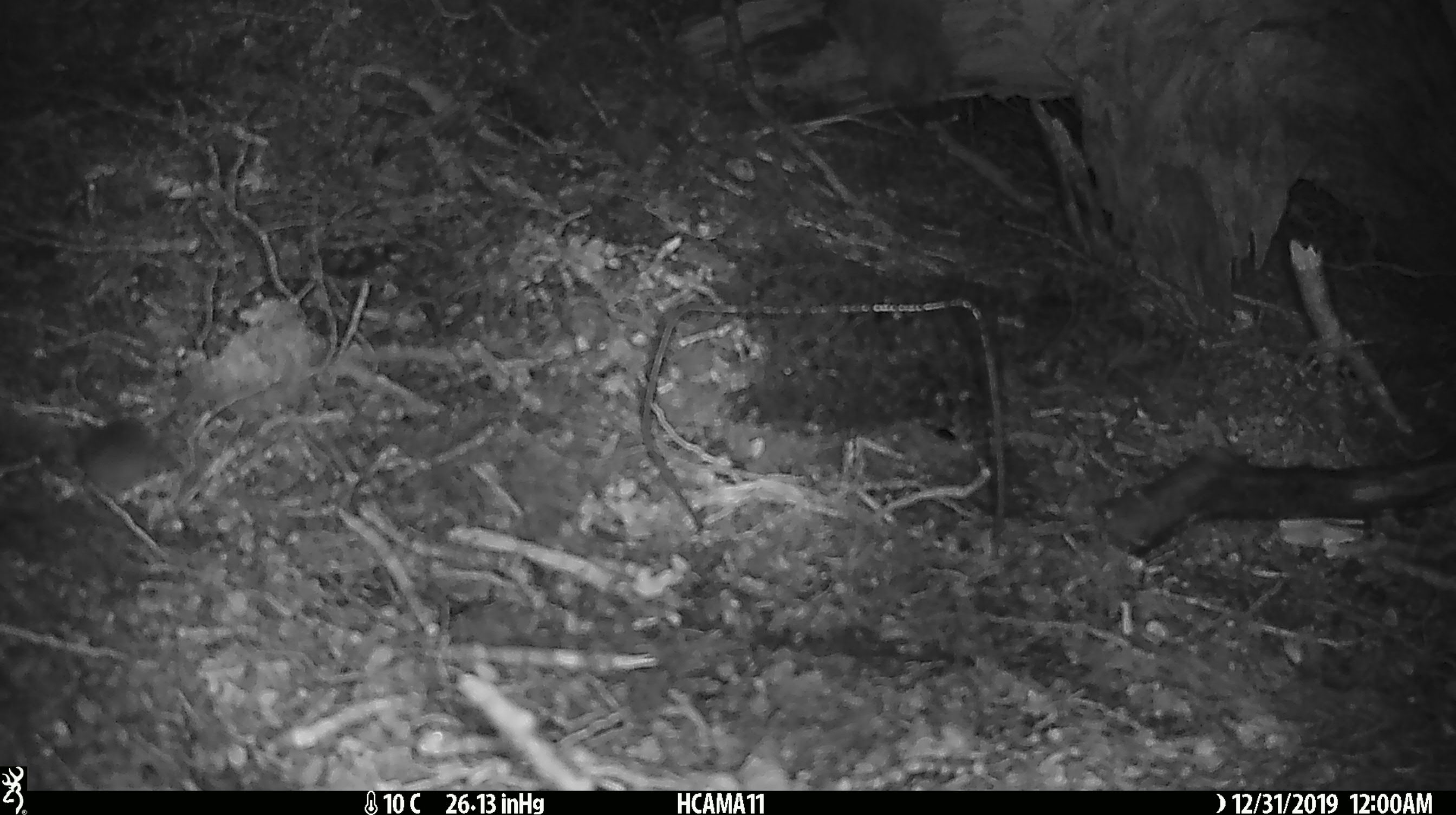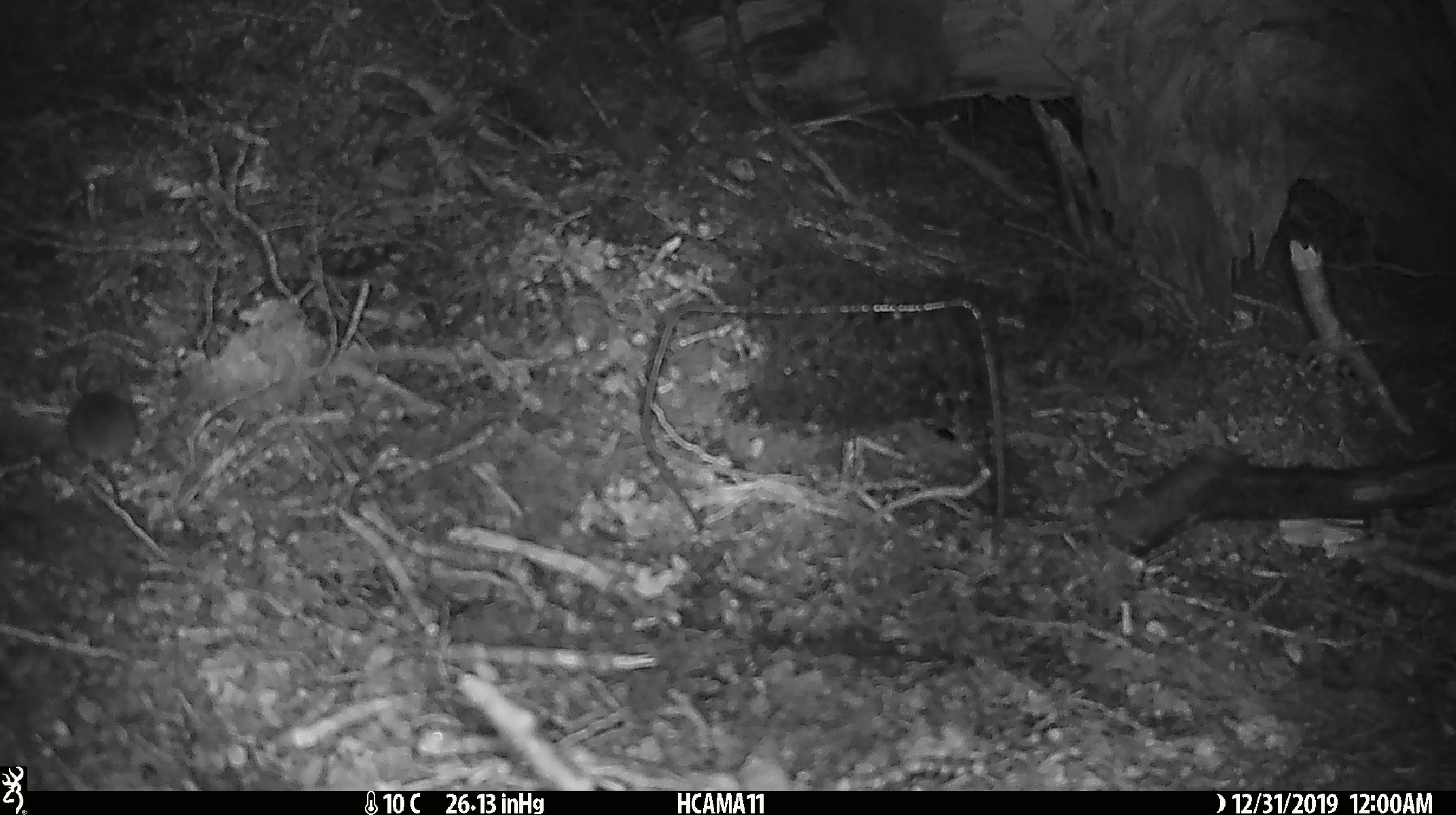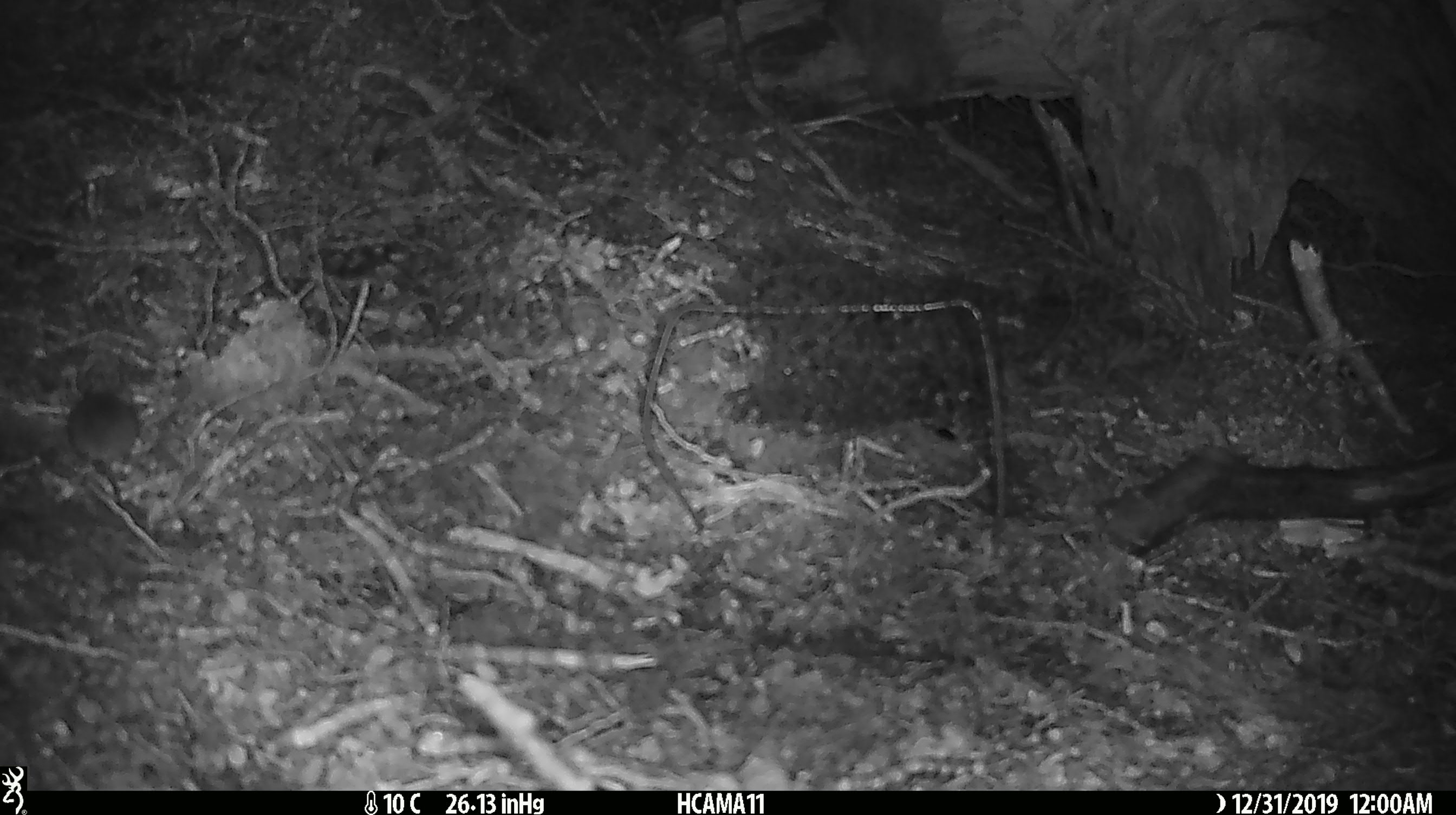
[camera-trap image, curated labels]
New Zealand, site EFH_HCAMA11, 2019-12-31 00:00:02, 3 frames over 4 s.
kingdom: Animalia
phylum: Chordata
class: Mammalia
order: Rodentia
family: Muridae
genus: Mus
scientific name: Mus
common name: mouse